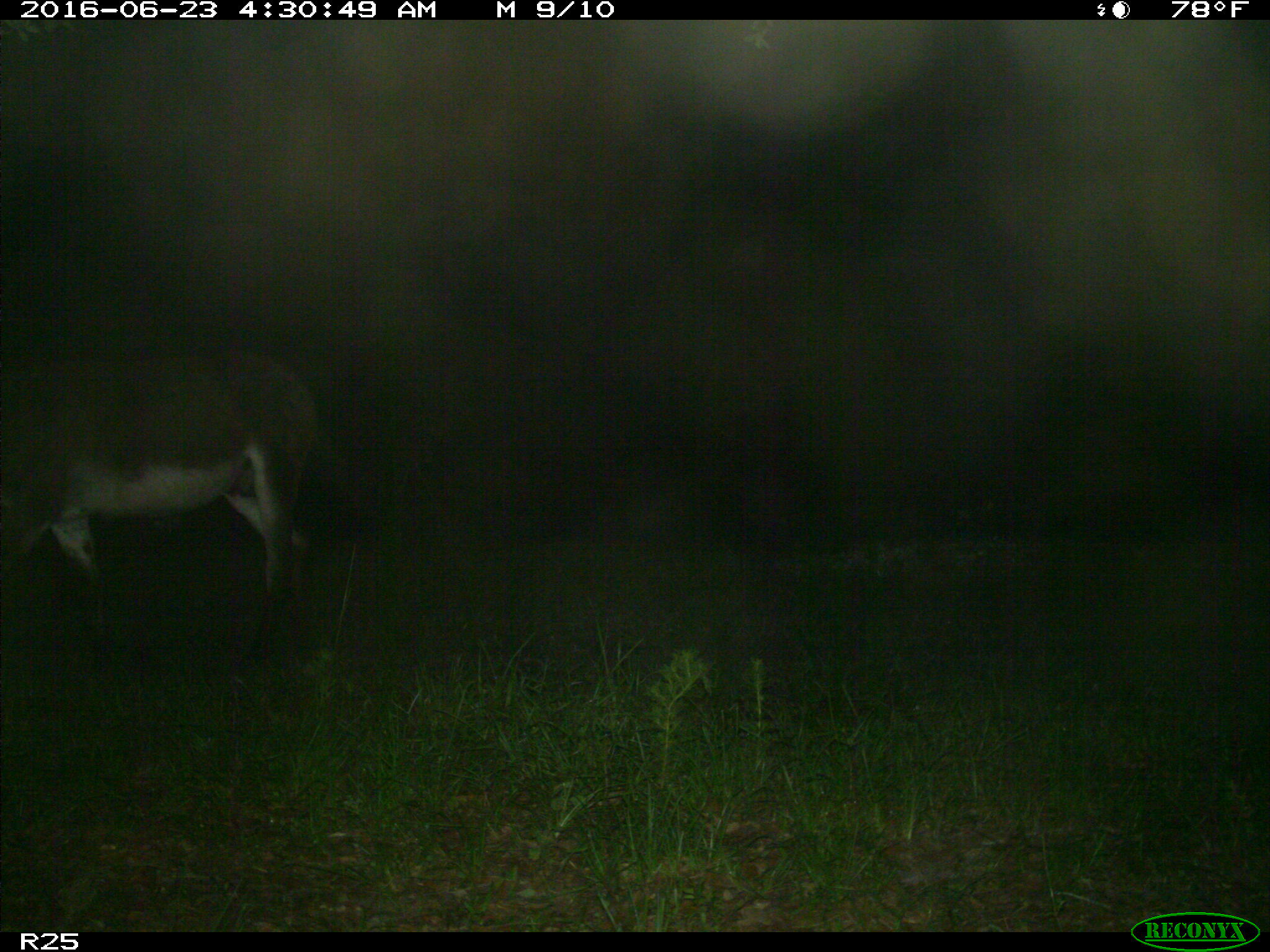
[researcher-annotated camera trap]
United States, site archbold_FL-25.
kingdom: Animalia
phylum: Chordata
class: Mammalia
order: Artiodactyla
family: Bovidae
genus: Bos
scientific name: Bos taurus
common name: domestic cow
Bos taurus (domestic cow).